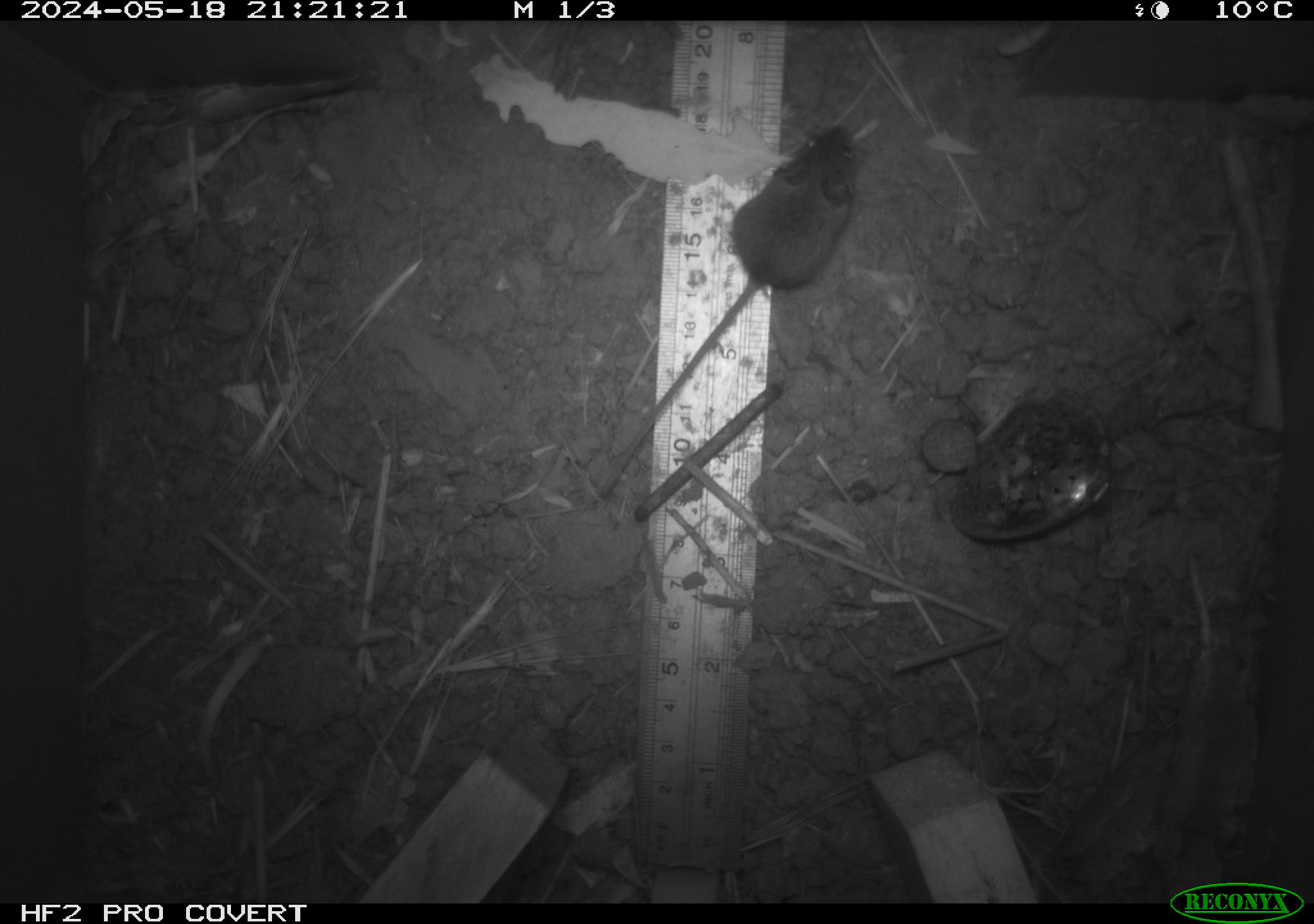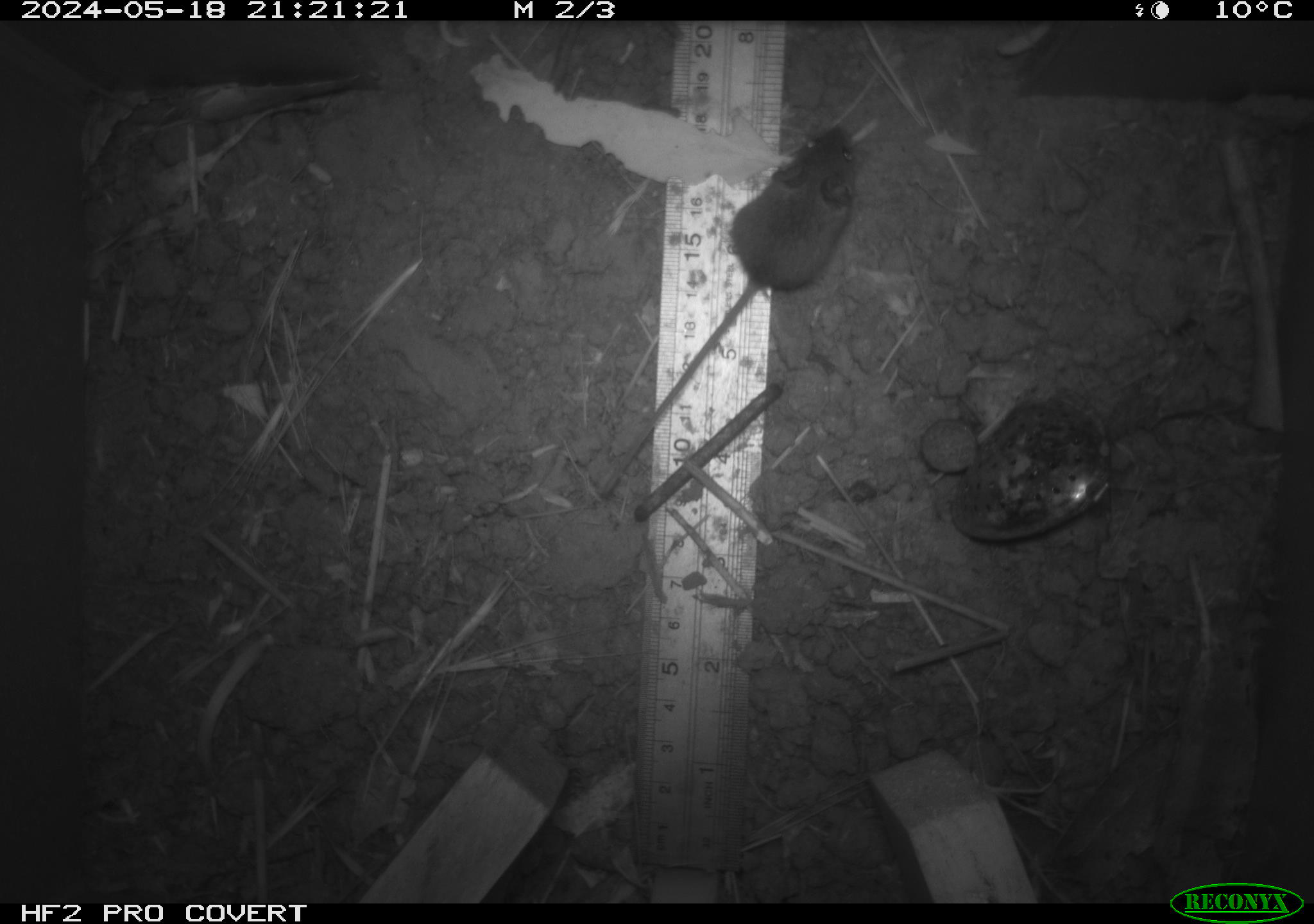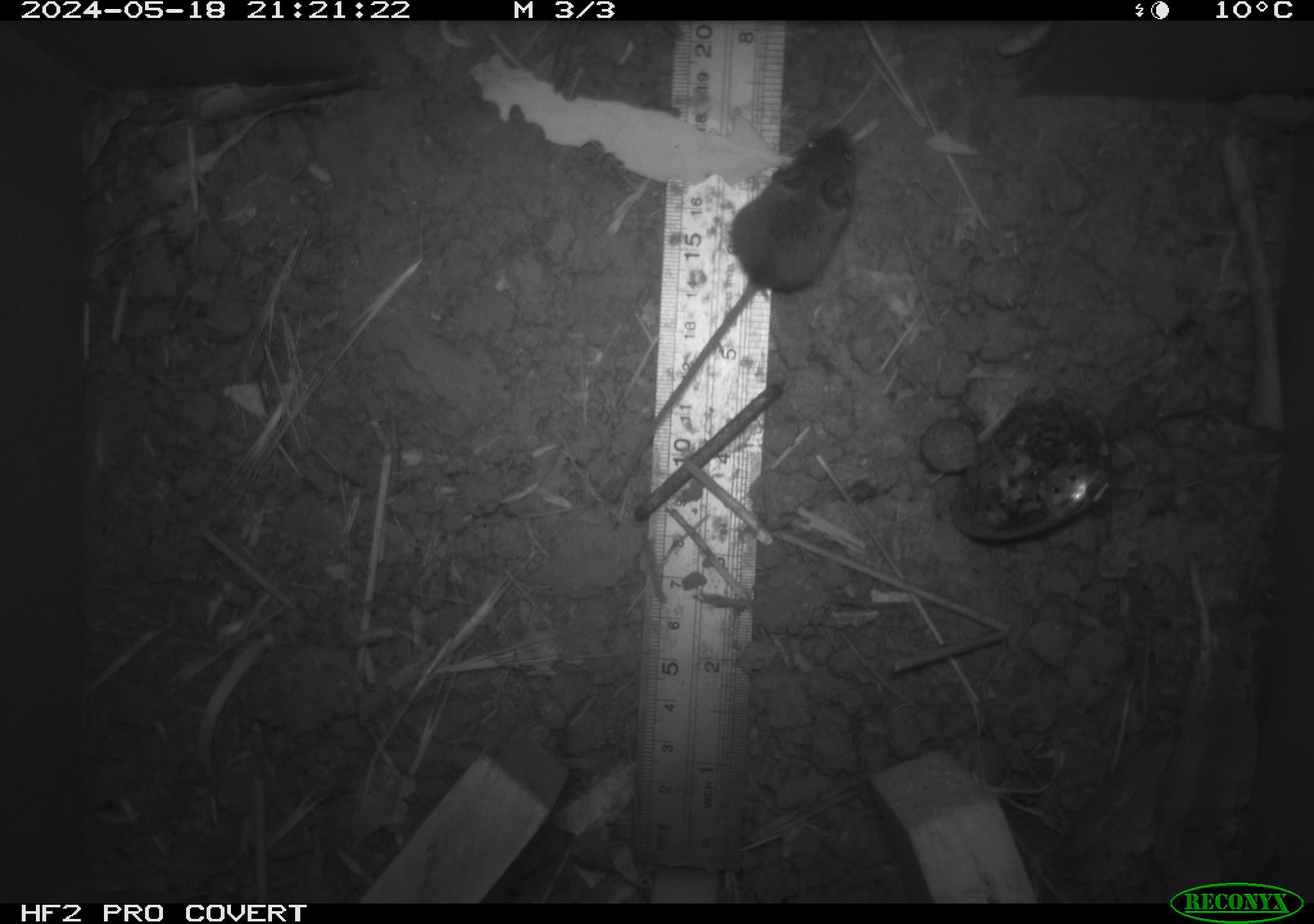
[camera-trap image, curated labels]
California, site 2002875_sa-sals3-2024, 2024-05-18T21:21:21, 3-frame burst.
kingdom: Animalia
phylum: Chordata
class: Mammalia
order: Rodentia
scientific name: Rodentia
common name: mouse species